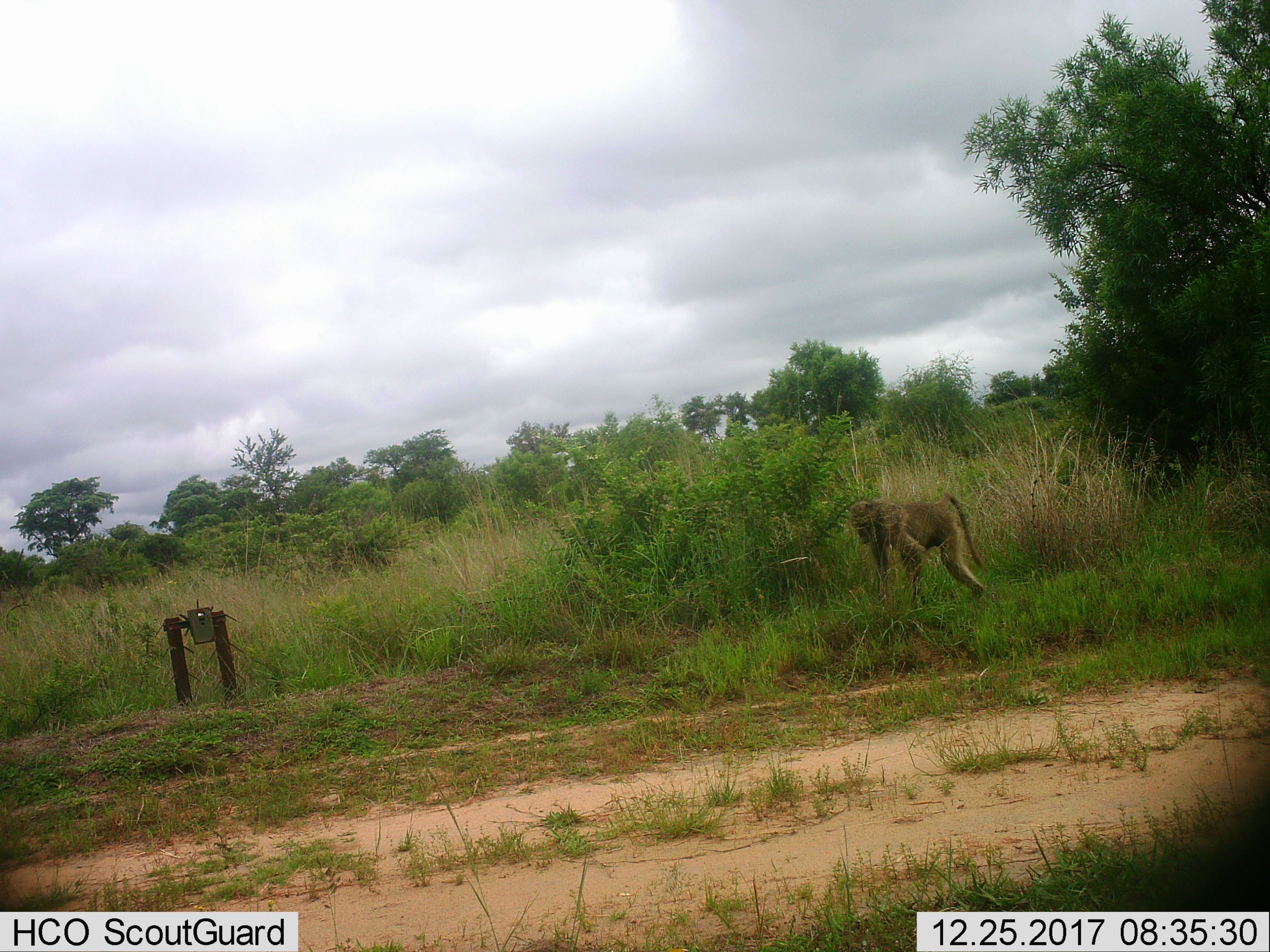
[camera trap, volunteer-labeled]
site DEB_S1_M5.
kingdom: Animalia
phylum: Chordata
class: Mammalia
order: Primates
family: Cercopithecidae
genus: Papio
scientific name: Papio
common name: baboon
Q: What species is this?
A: Baboon (Papio).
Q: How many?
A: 1.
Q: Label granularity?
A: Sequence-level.